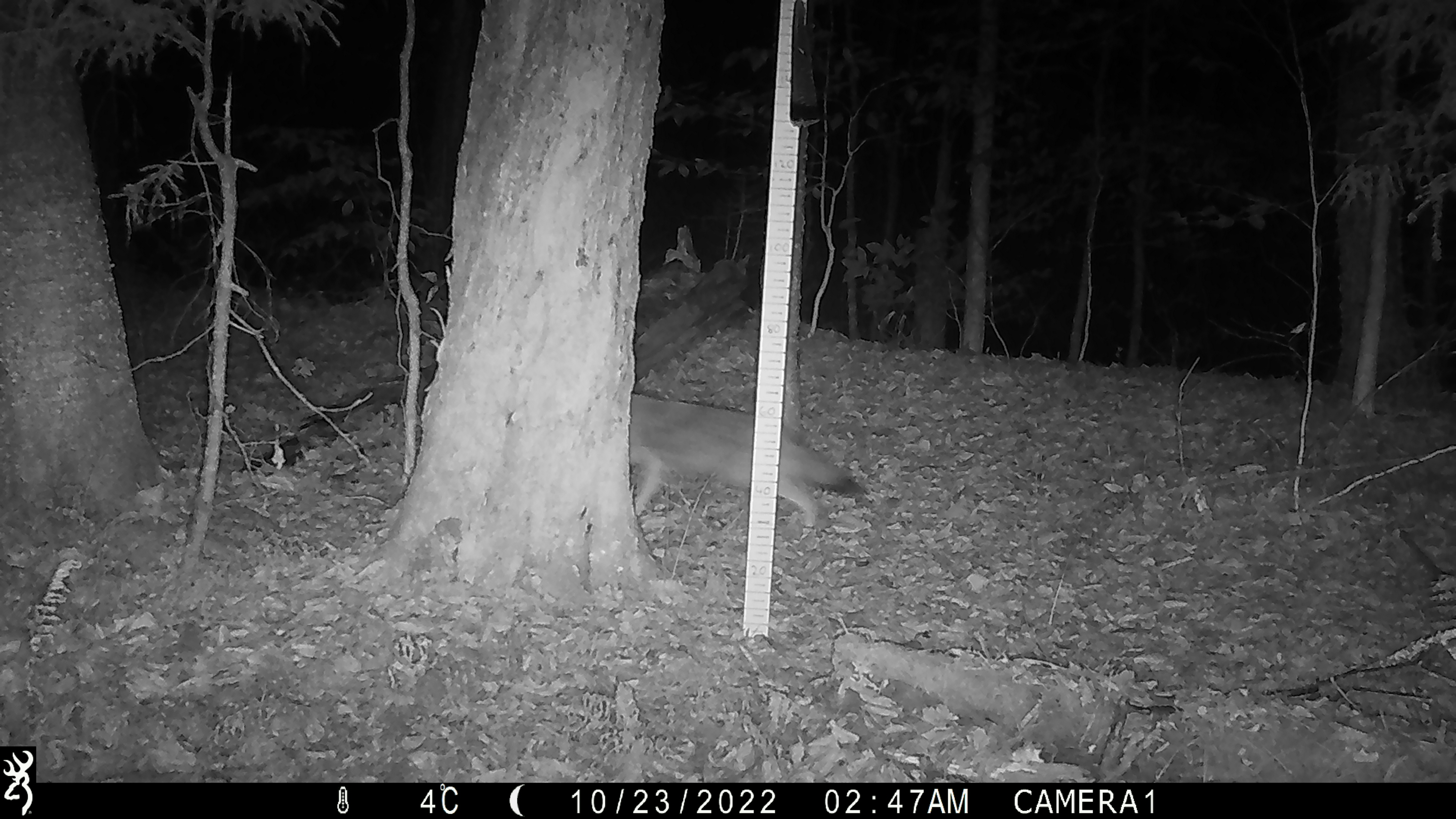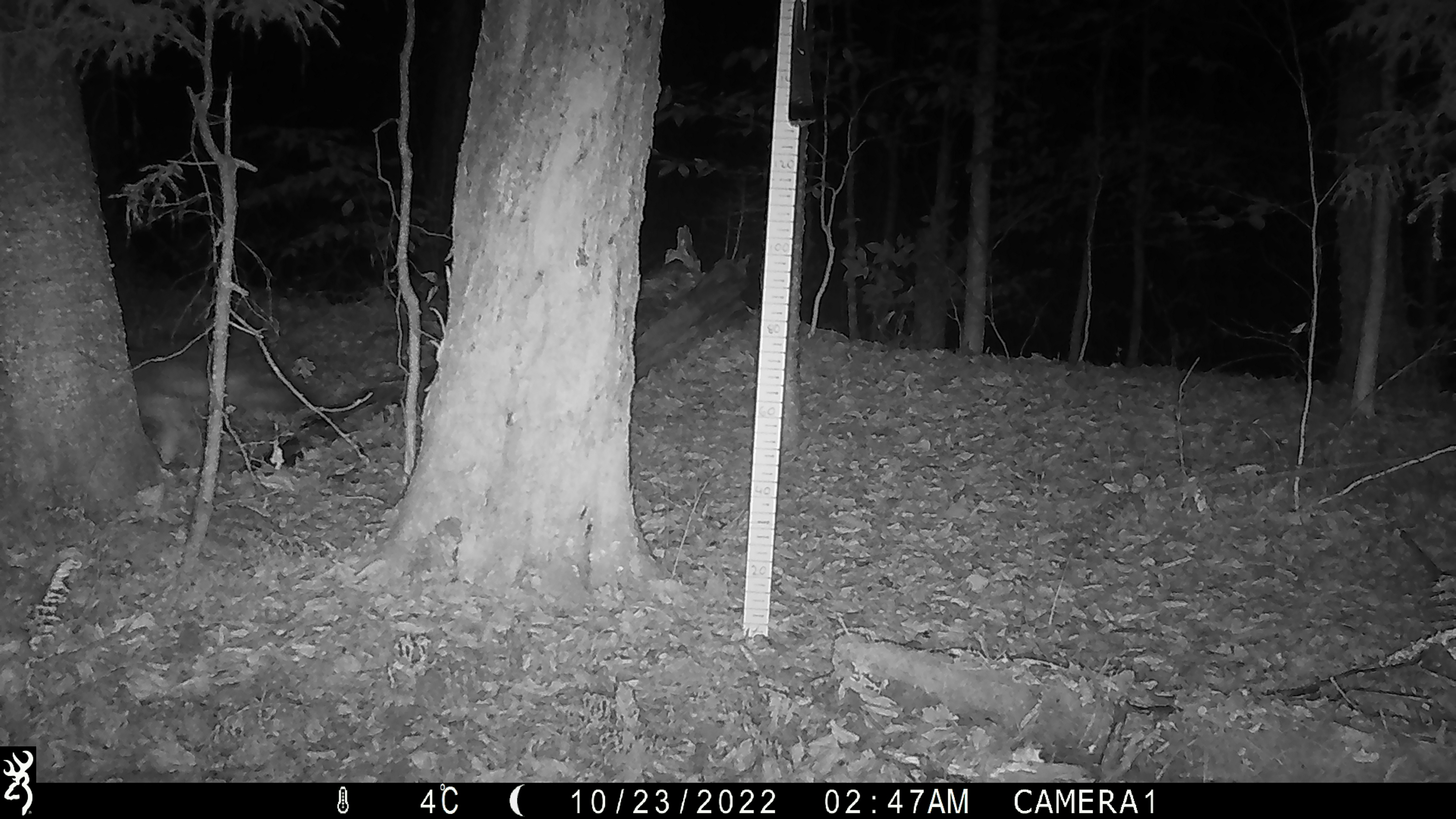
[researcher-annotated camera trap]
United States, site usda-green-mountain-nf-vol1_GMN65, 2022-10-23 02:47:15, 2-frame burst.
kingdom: Animalia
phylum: Chordata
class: Mammalia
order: Carnivora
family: Canidae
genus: Canis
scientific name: Canis latrans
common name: coyote